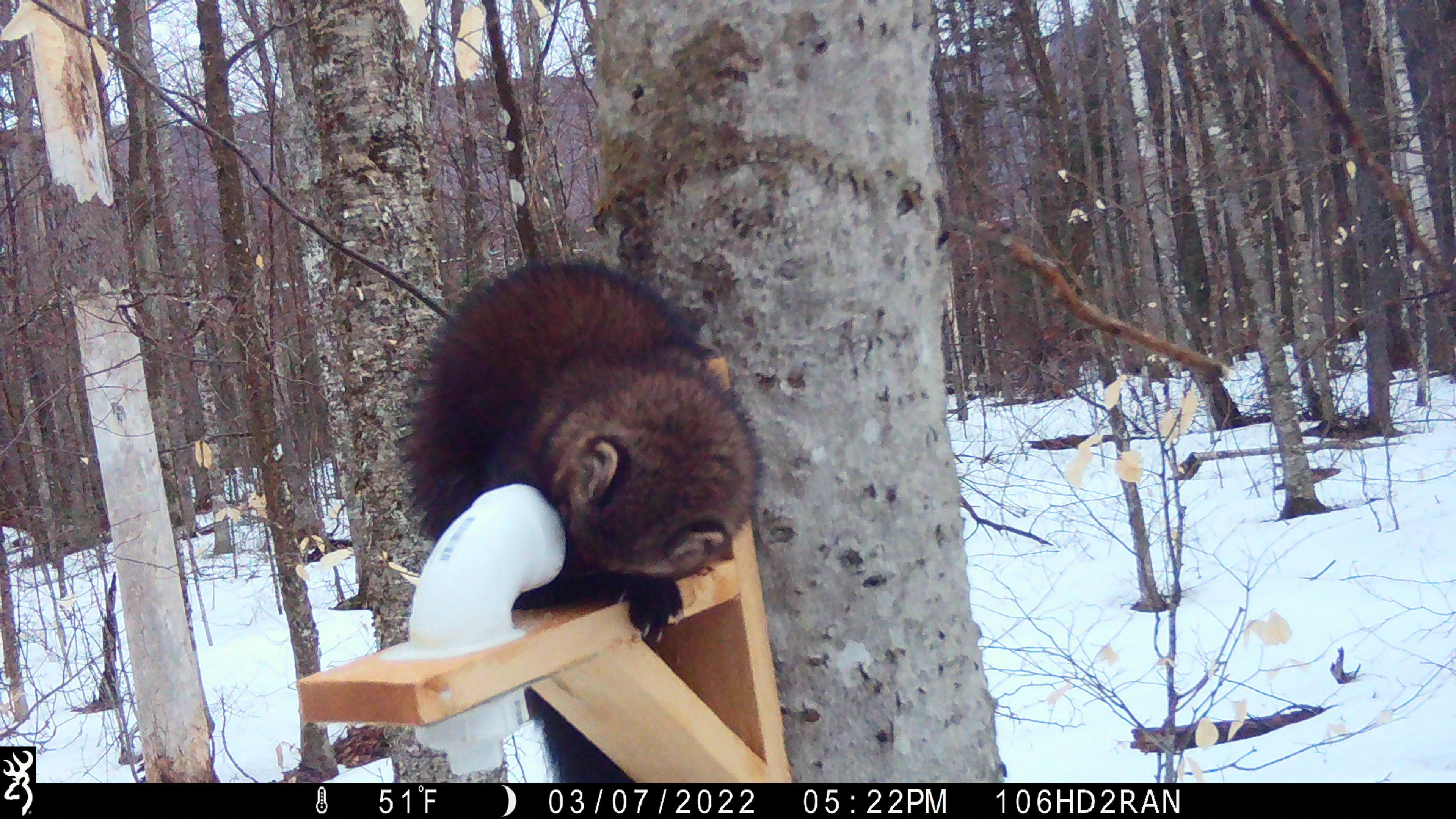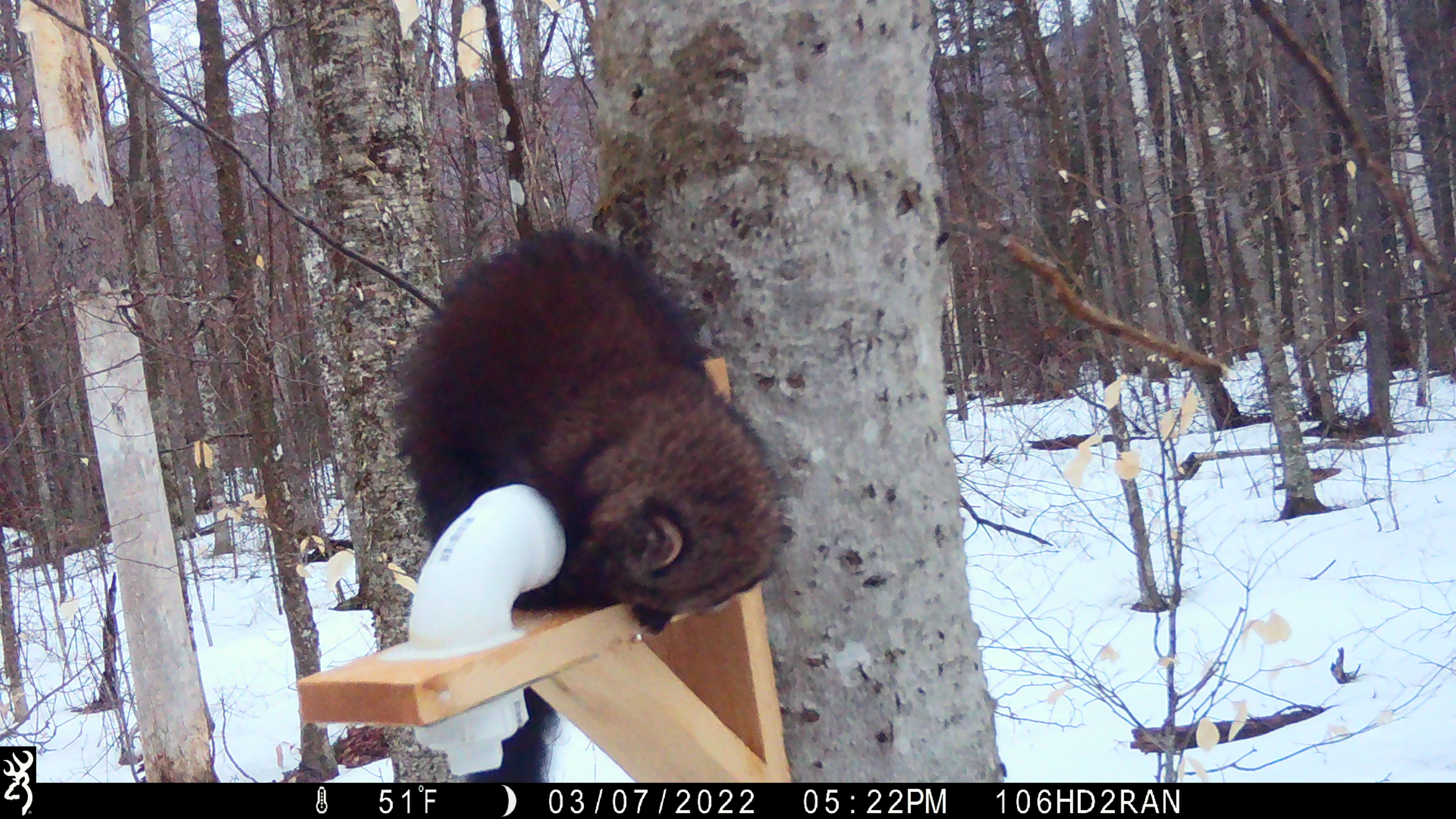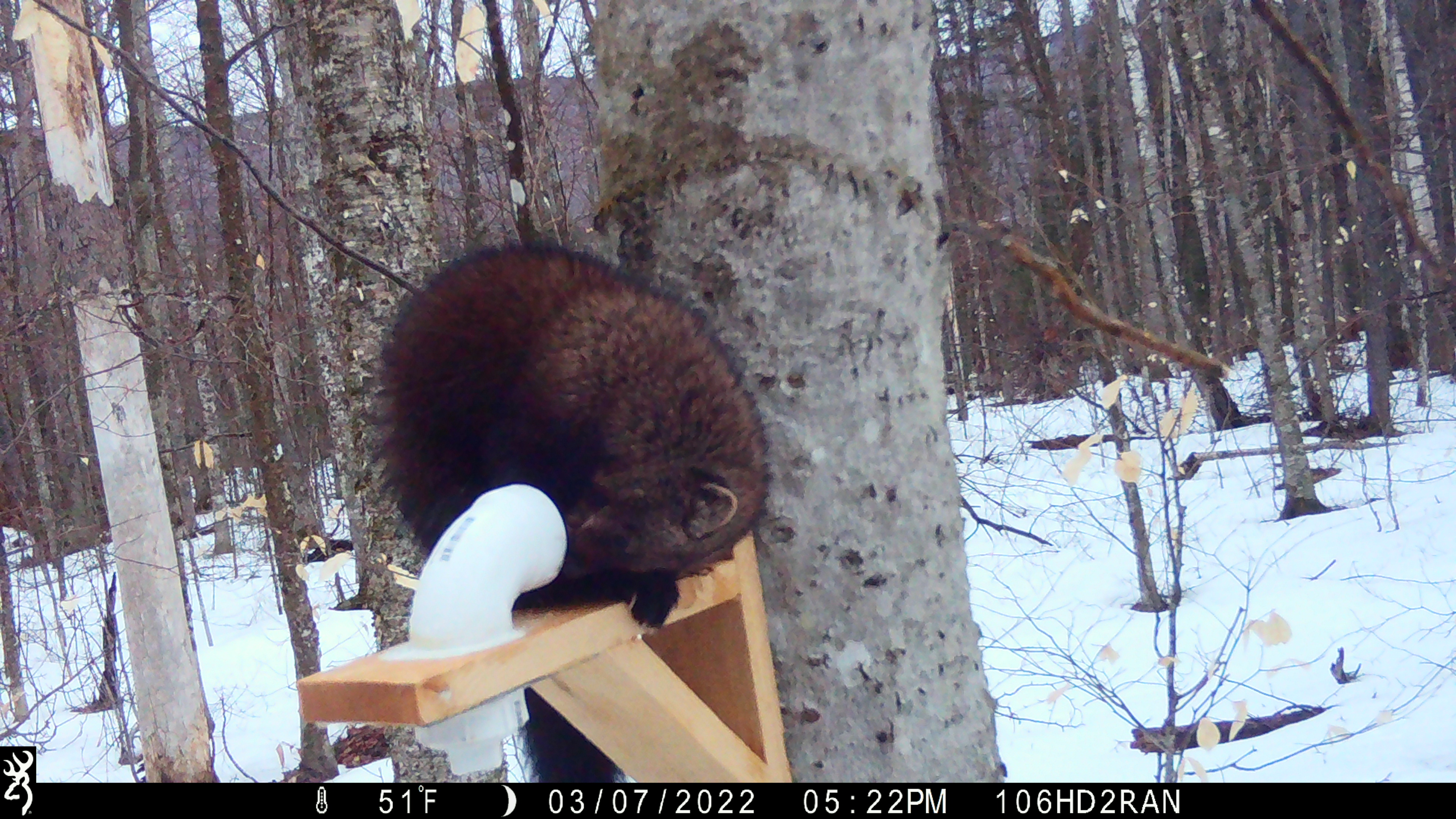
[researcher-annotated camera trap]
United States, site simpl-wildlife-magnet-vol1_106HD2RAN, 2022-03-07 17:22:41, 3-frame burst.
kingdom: Animalia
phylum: Chordata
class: Mammalia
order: Carnivora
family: Mustelidae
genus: Pekania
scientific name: Pekania pennanti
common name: fisher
Fisher (Pekania pennanti).